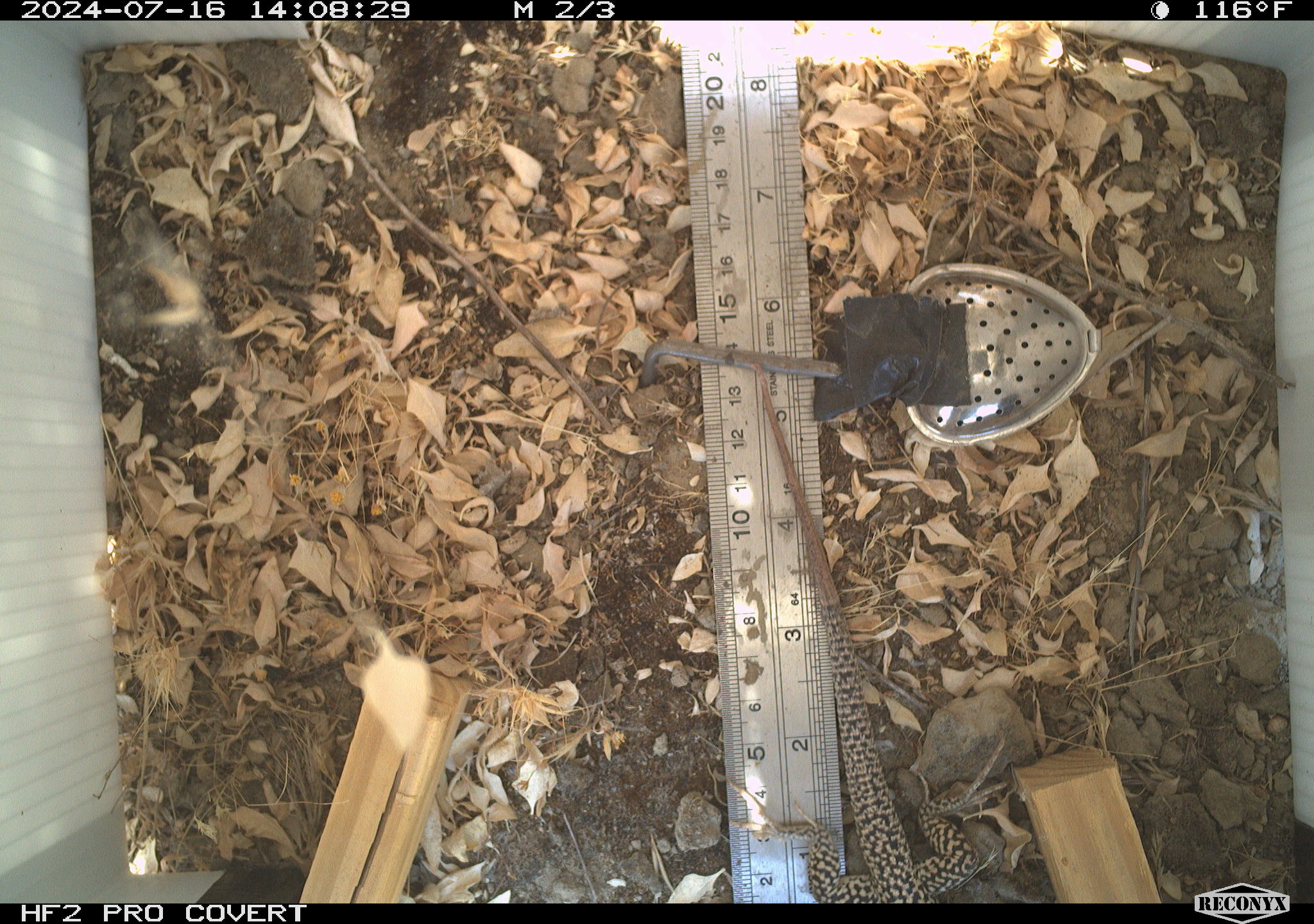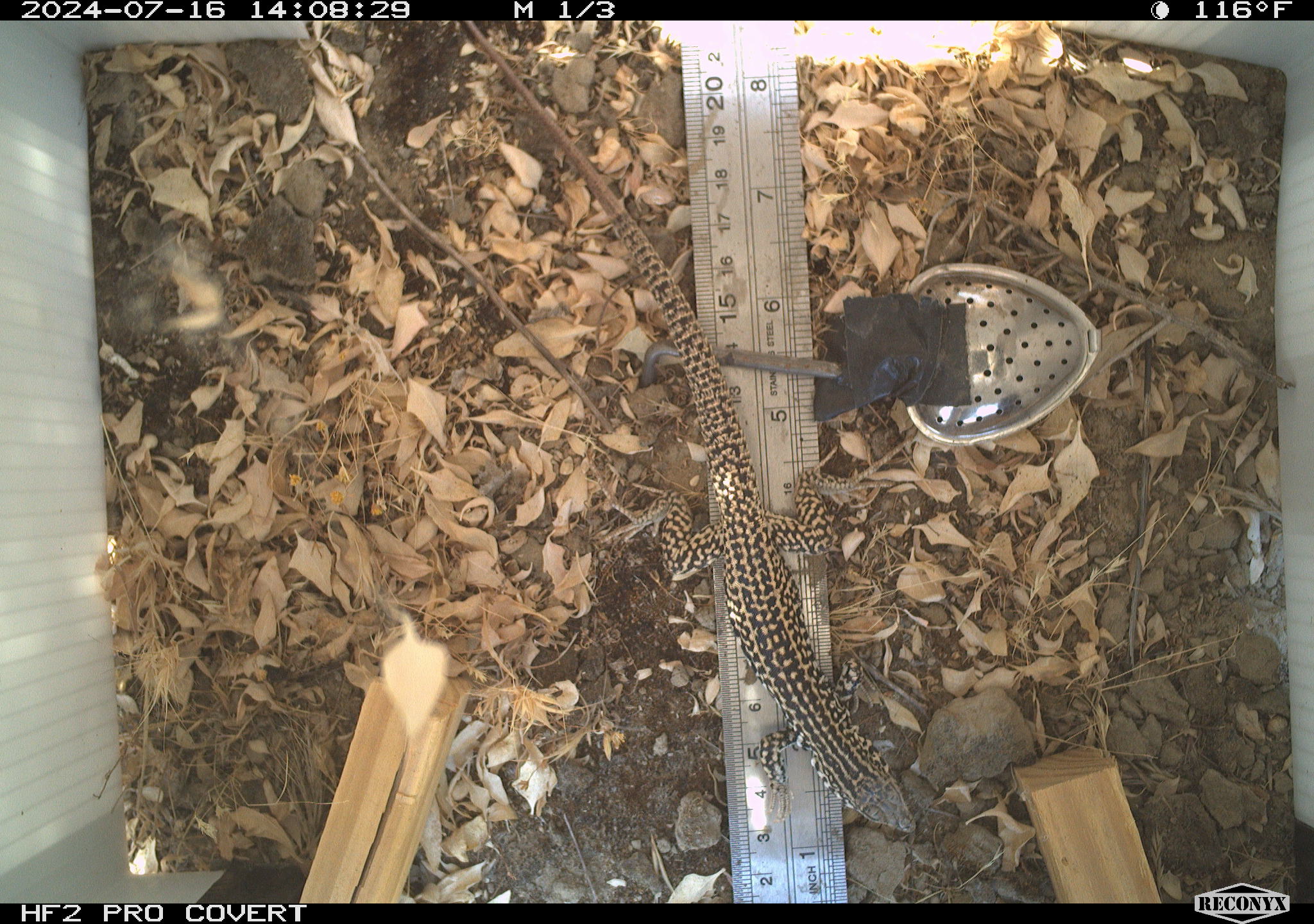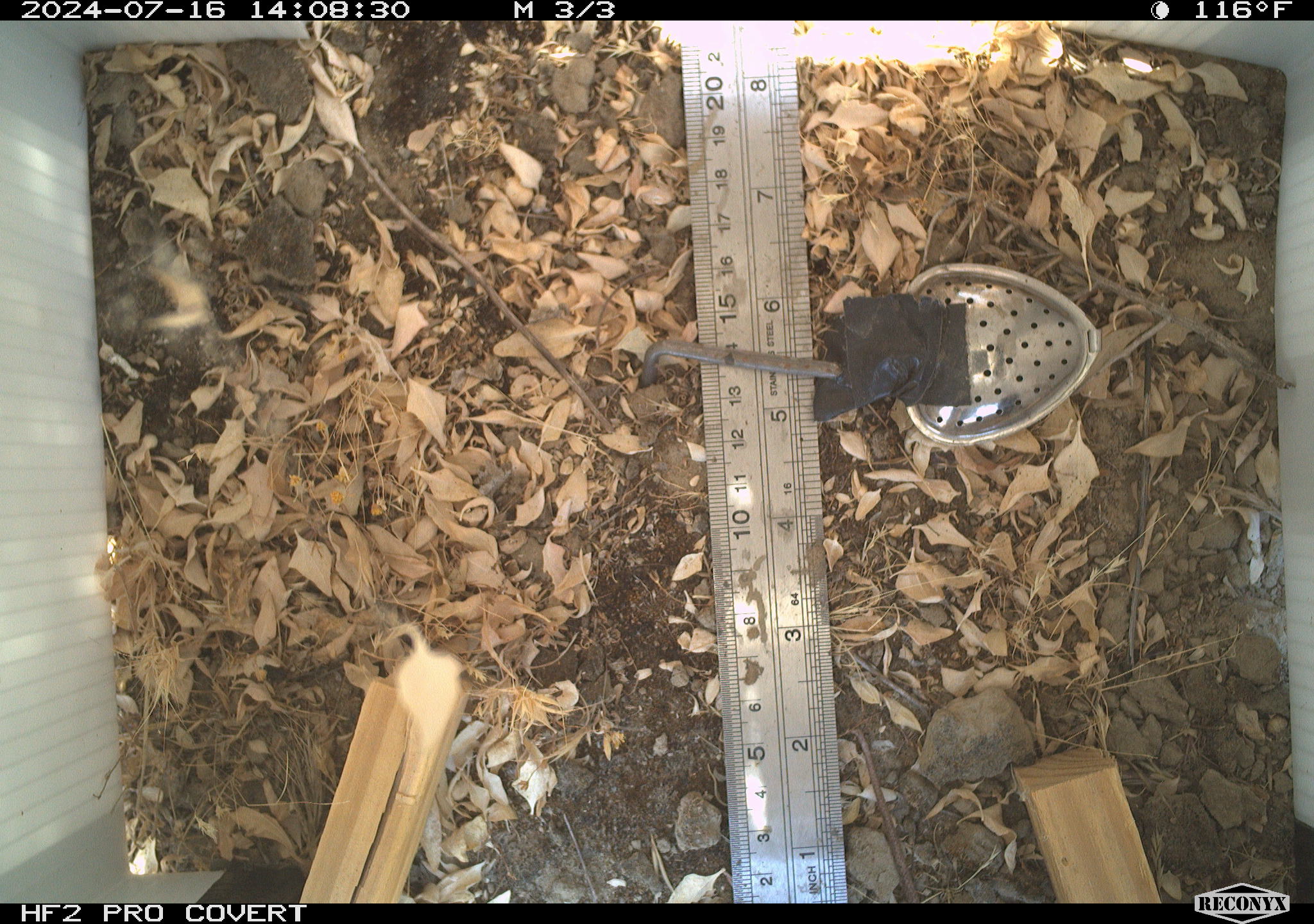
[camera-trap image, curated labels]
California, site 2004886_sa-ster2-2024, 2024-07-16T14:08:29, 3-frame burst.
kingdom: Animalia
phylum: Chordata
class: Reptilia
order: Squamata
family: Teiidae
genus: Aspidoscelis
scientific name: Aspidoscelis tigris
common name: western whiptail